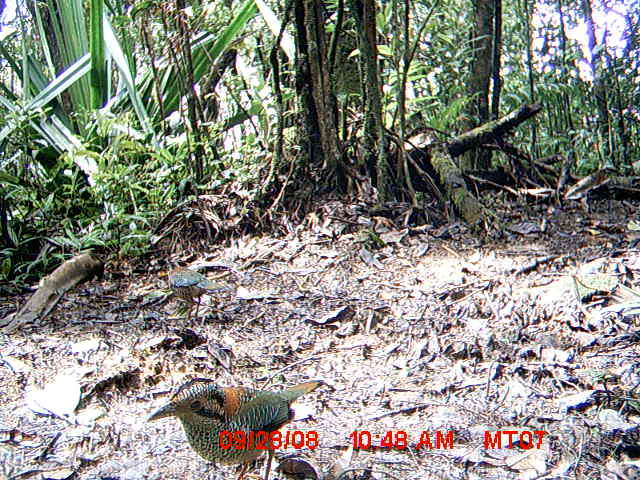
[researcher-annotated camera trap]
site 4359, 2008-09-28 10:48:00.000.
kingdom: Animalia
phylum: Chordata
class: Aves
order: Coraciiformes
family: Brachypteraciidae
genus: Brachypteracias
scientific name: Brachypteracias squamiger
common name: scaly ground-roller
Brachypteracias squamiger (scaly ground-roller), count 2.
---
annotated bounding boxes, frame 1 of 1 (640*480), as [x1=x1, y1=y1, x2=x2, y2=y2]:
brachypteracias squamiger: [x1=145, y1=376, x2=325, y2=480]; [x1=163, y1=254, x2=230, y2=319]